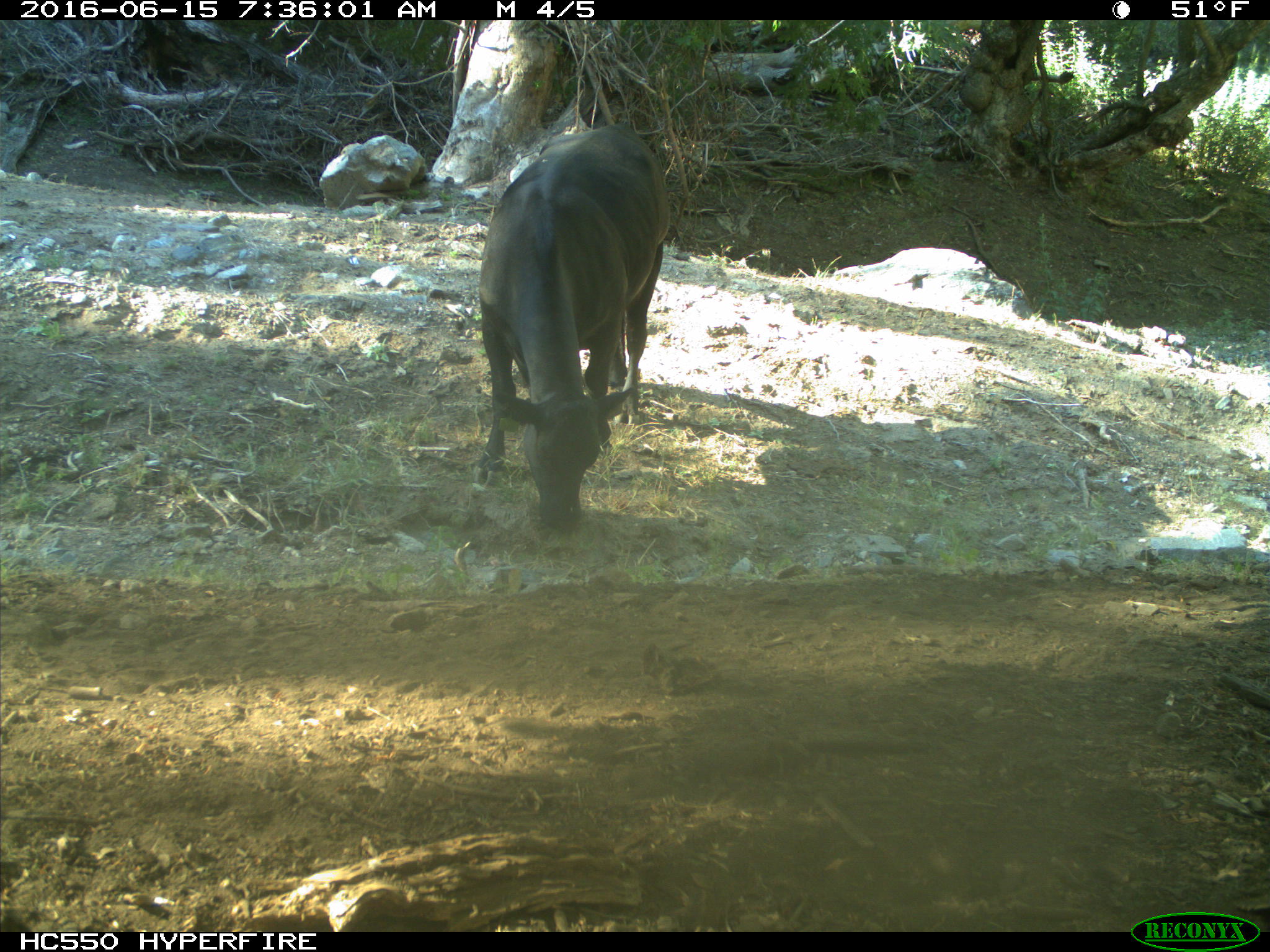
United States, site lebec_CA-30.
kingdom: Animalia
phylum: Chordata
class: Mammalia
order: Artiodactyla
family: Bovidae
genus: Bos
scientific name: Bos taurus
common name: domestic cow